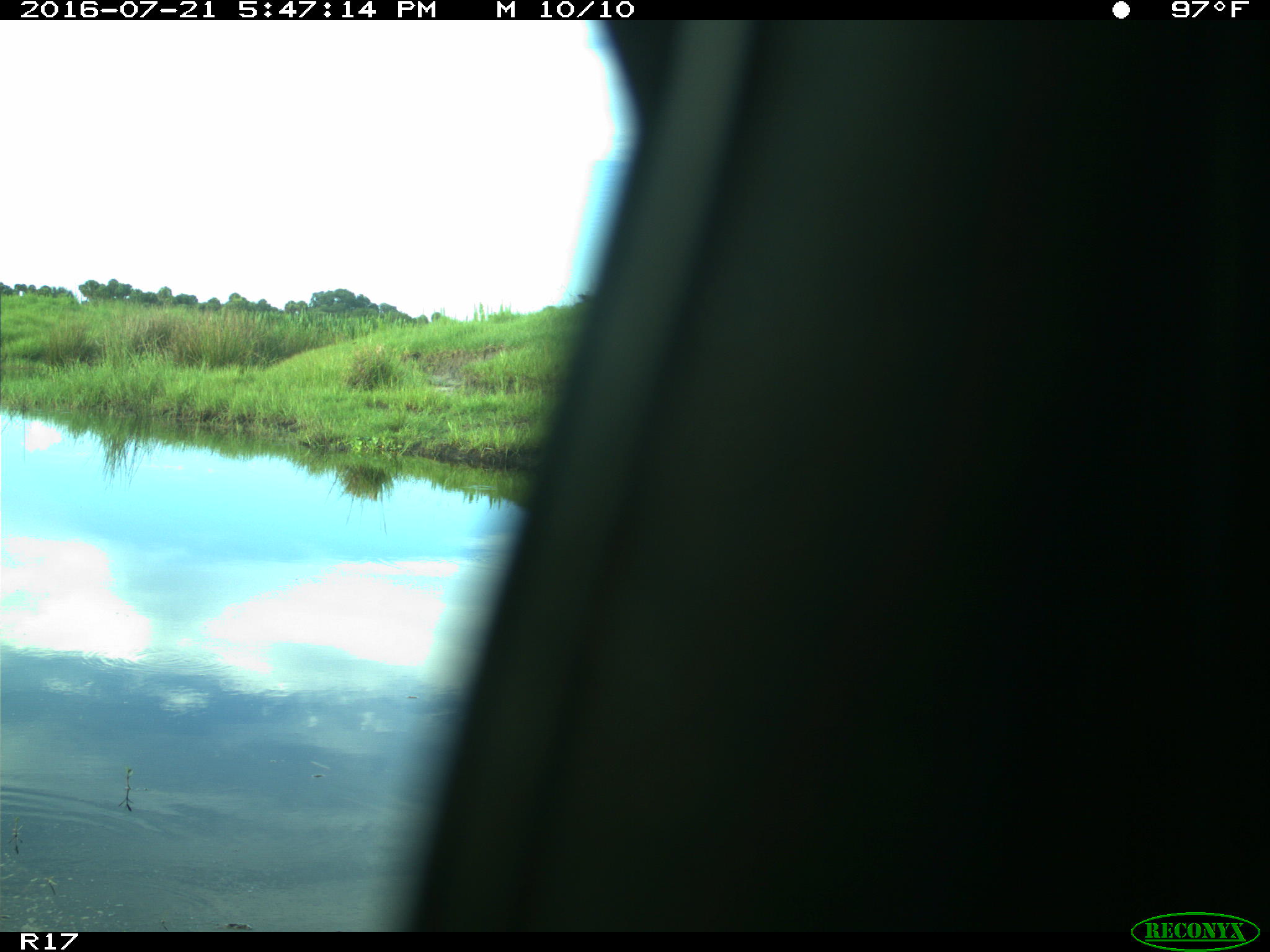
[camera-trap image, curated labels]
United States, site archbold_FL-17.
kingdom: Animalia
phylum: Chordata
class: Aves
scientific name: Aves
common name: birds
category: unidentified bird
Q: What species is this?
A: Unidentified bird (birds) (Aves).